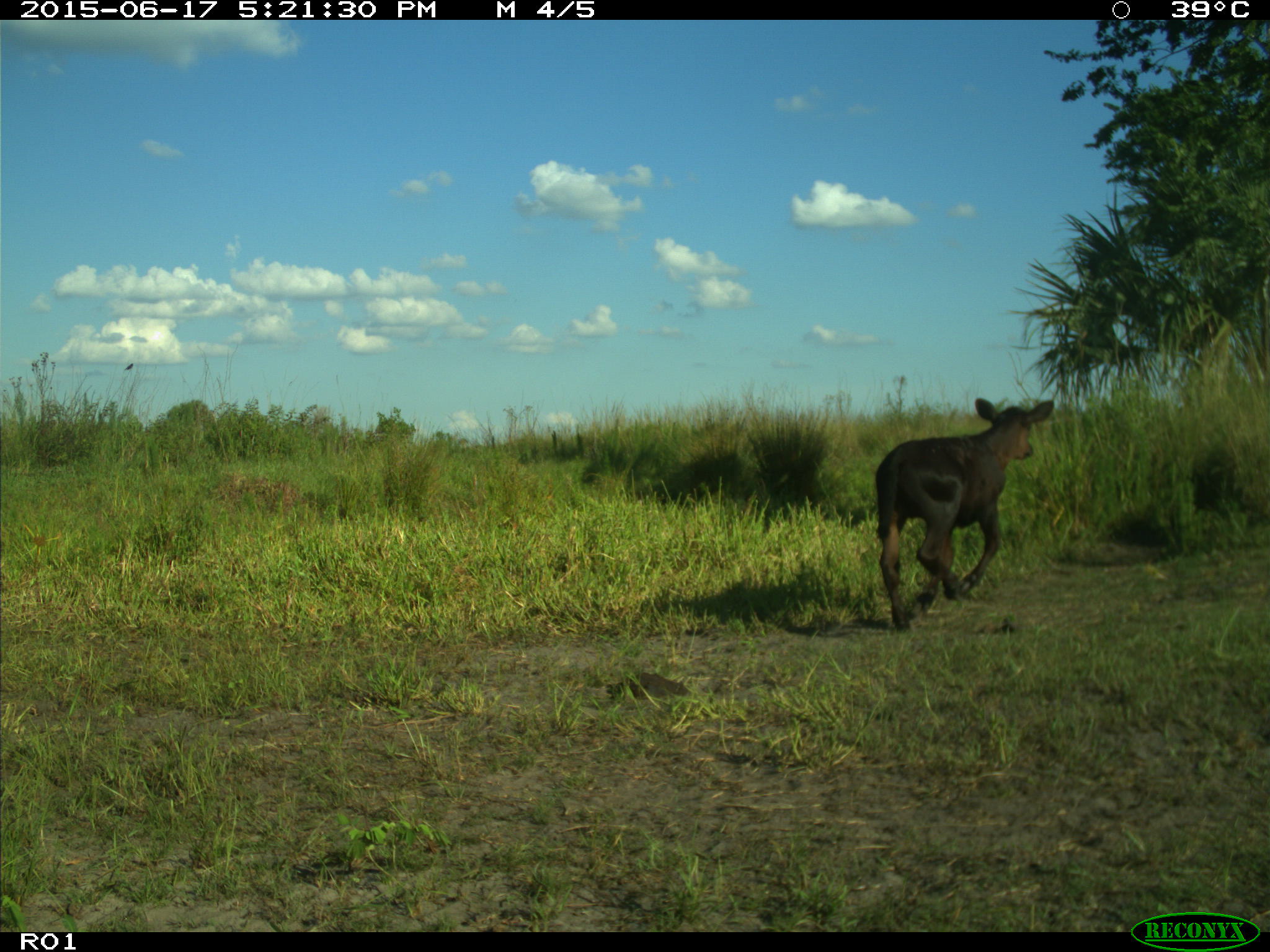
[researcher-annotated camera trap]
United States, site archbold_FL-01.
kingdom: Animalia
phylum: Chordata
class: Mammalia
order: Artiodactyla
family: Bovidae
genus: Bos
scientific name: Bos taurus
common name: domestic cow